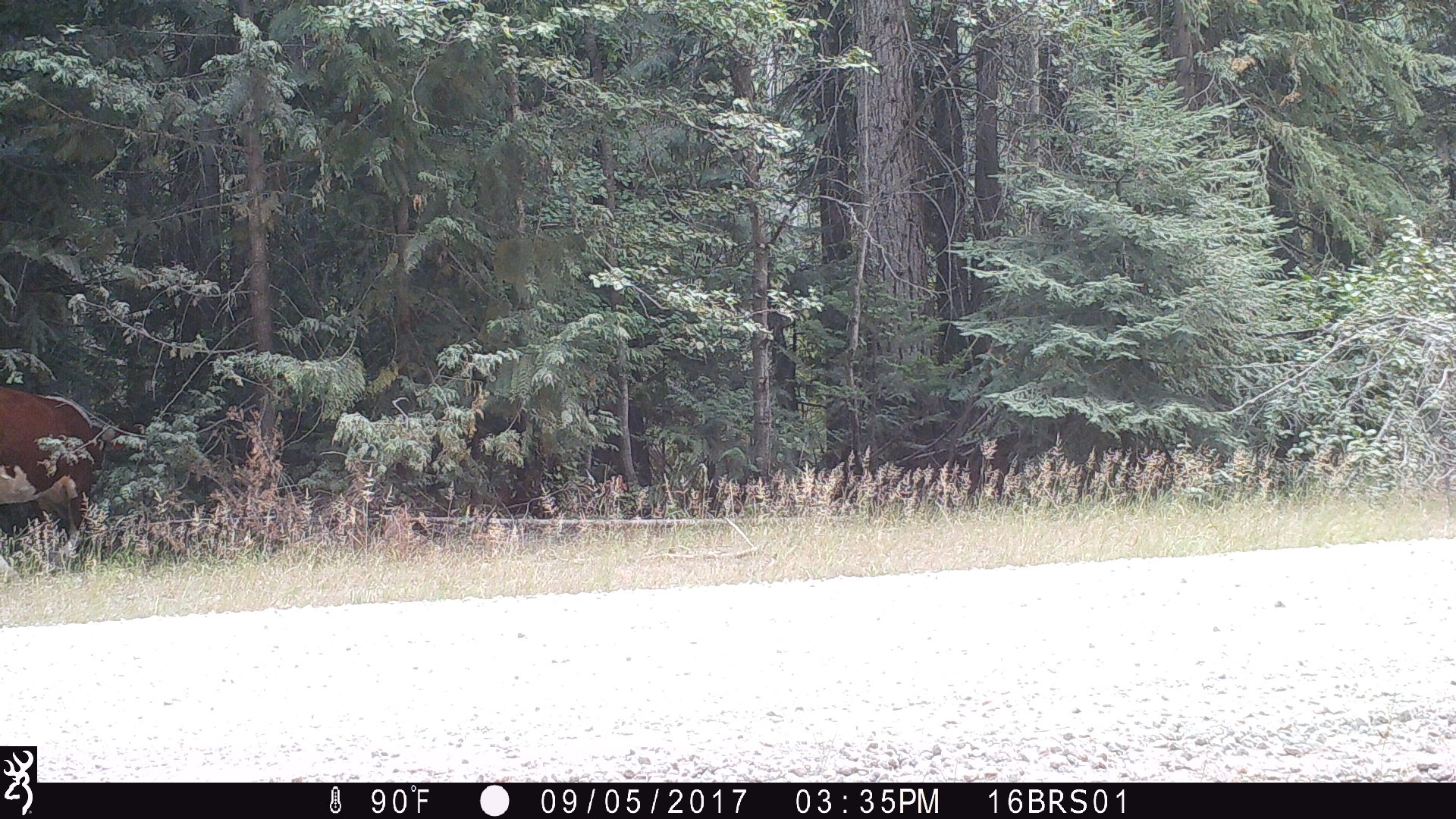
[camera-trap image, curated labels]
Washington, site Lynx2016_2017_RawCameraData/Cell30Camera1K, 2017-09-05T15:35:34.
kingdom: Animalia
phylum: Chordata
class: Mammalia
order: Artiodactyla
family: Bovidae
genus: Bos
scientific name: Bos taurus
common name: domestic cattle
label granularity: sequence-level